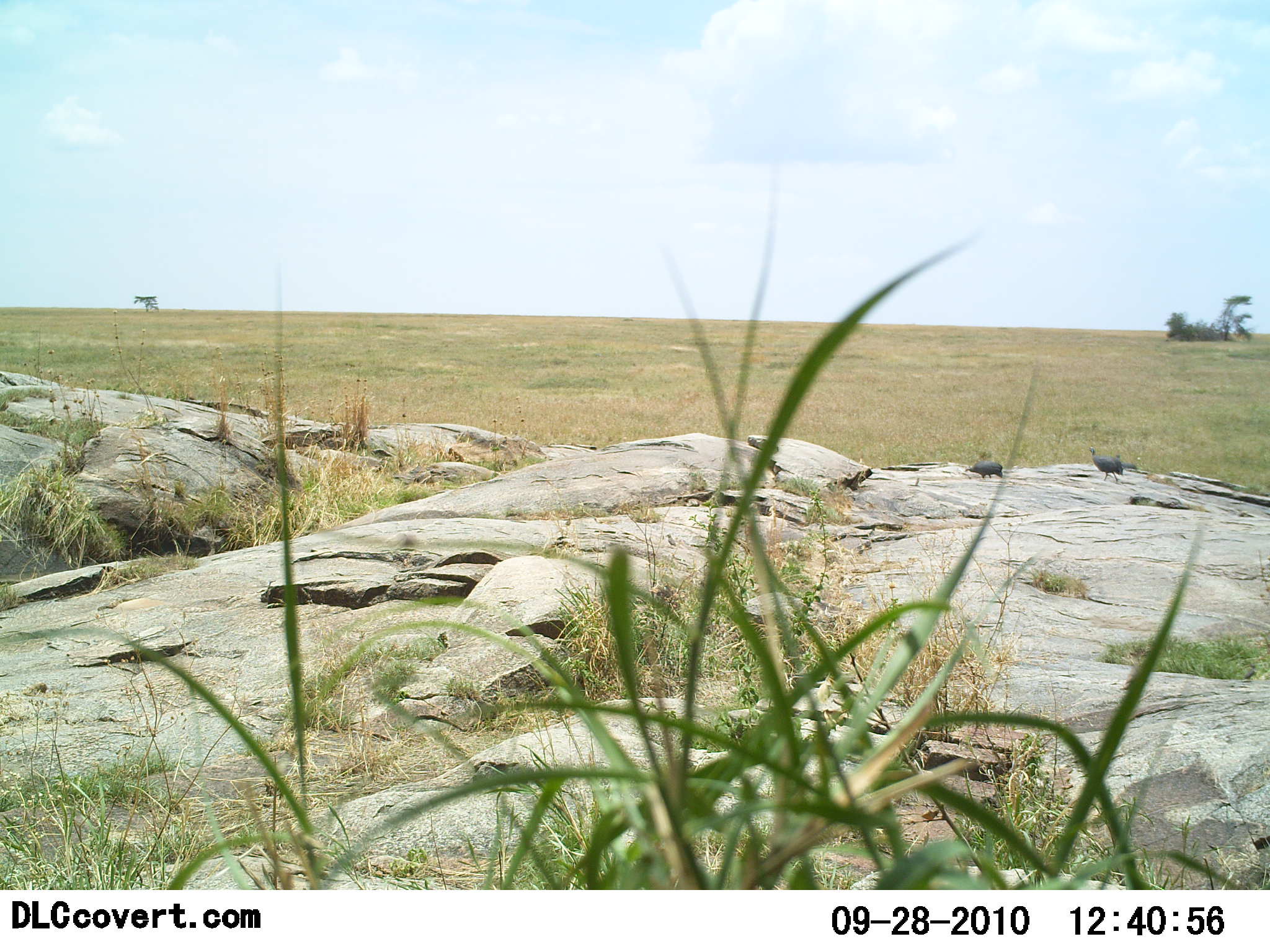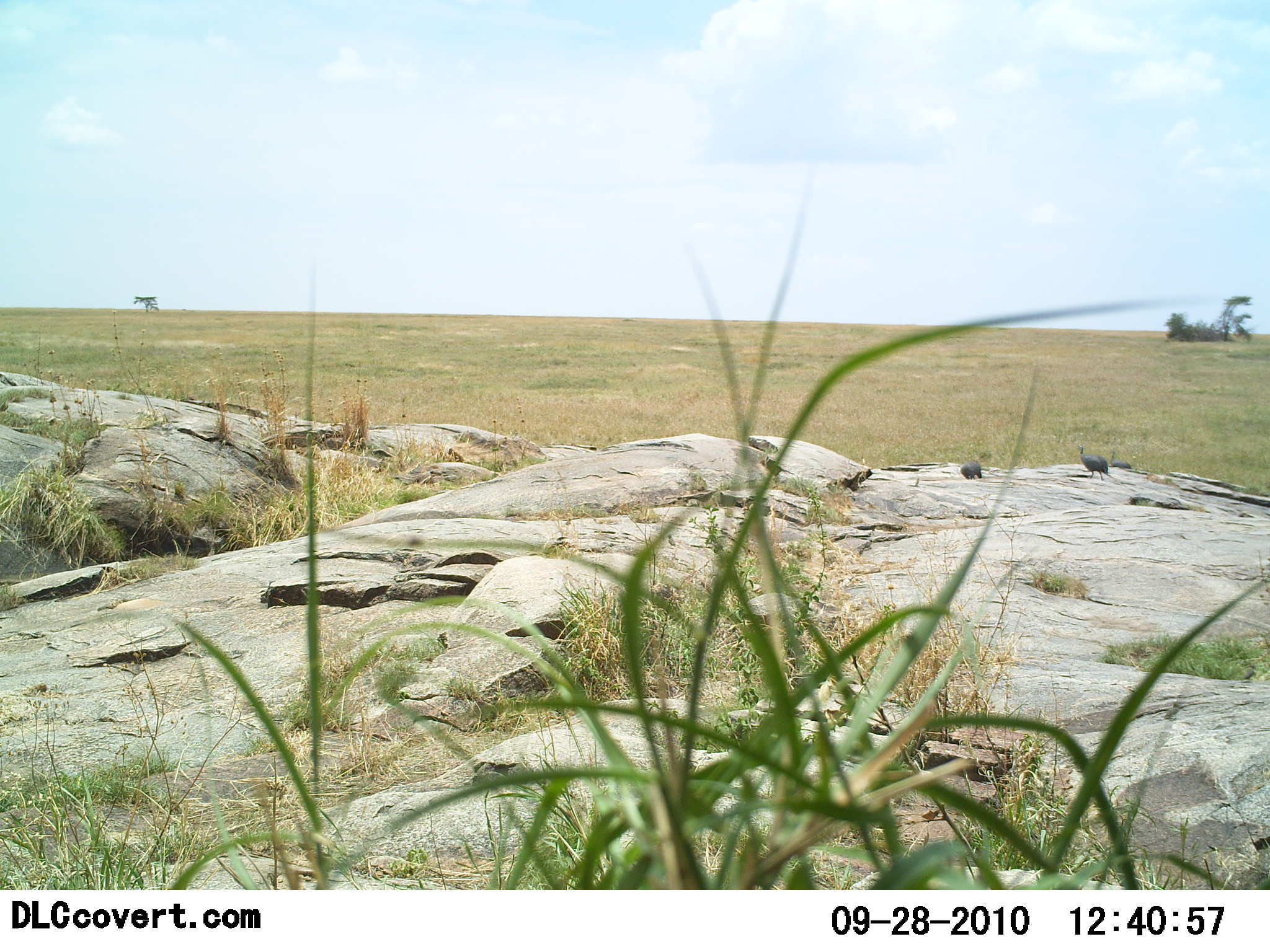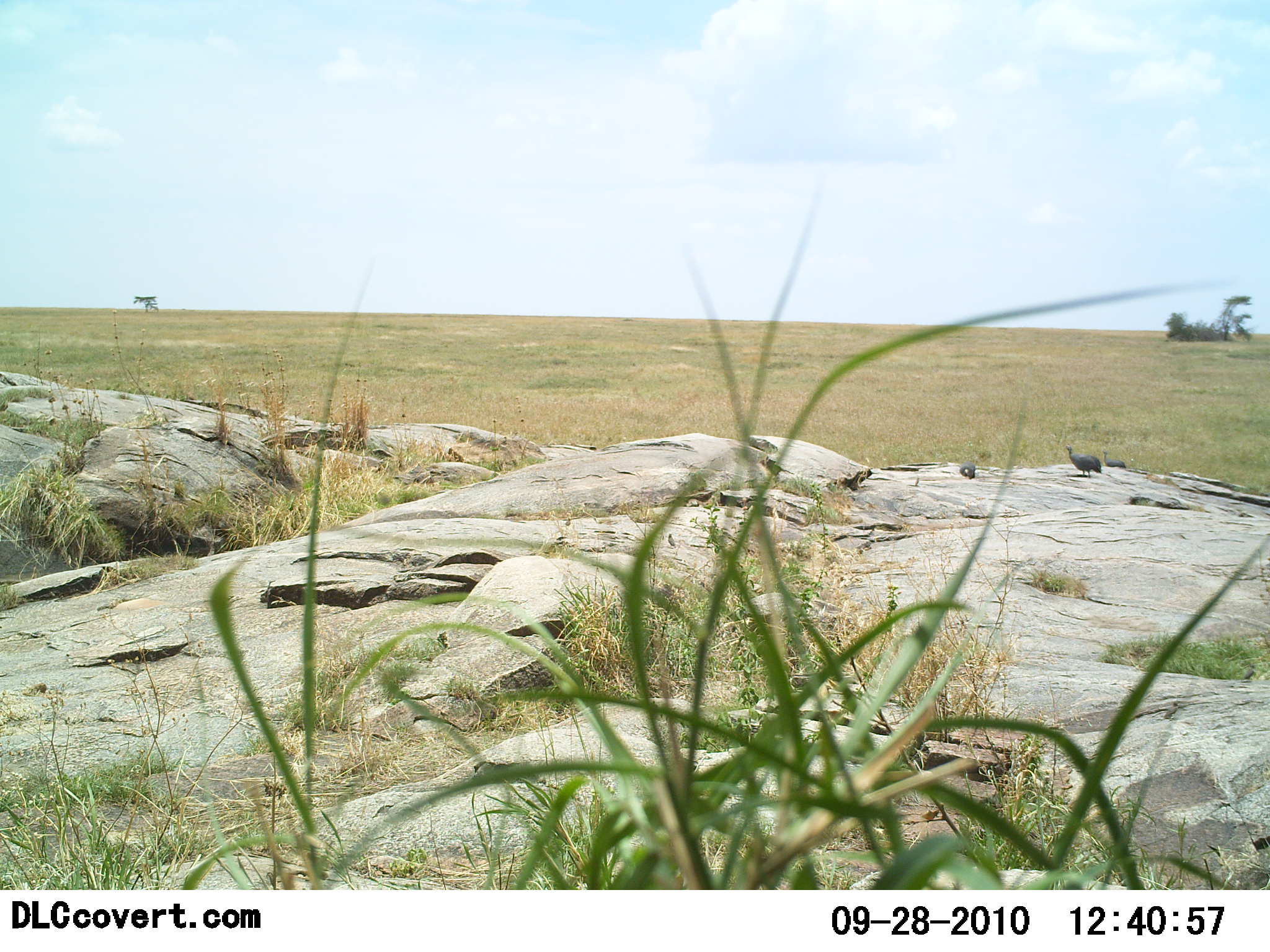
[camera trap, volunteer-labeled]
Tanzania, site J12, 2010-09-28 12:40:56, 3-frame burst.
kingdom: Animalia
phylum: Chordata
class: Aves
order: Galliformes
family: Numididae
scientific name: Numididae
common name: guinea fowl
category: guineafowl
Guineafowl (guinea fowl) (Numididae), count 3. Behavior (volunteer vote fractions): standing 6%, resting 6%, moving 88%, interacting 0%. Young present (vote fraction): 0%. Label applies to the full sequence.